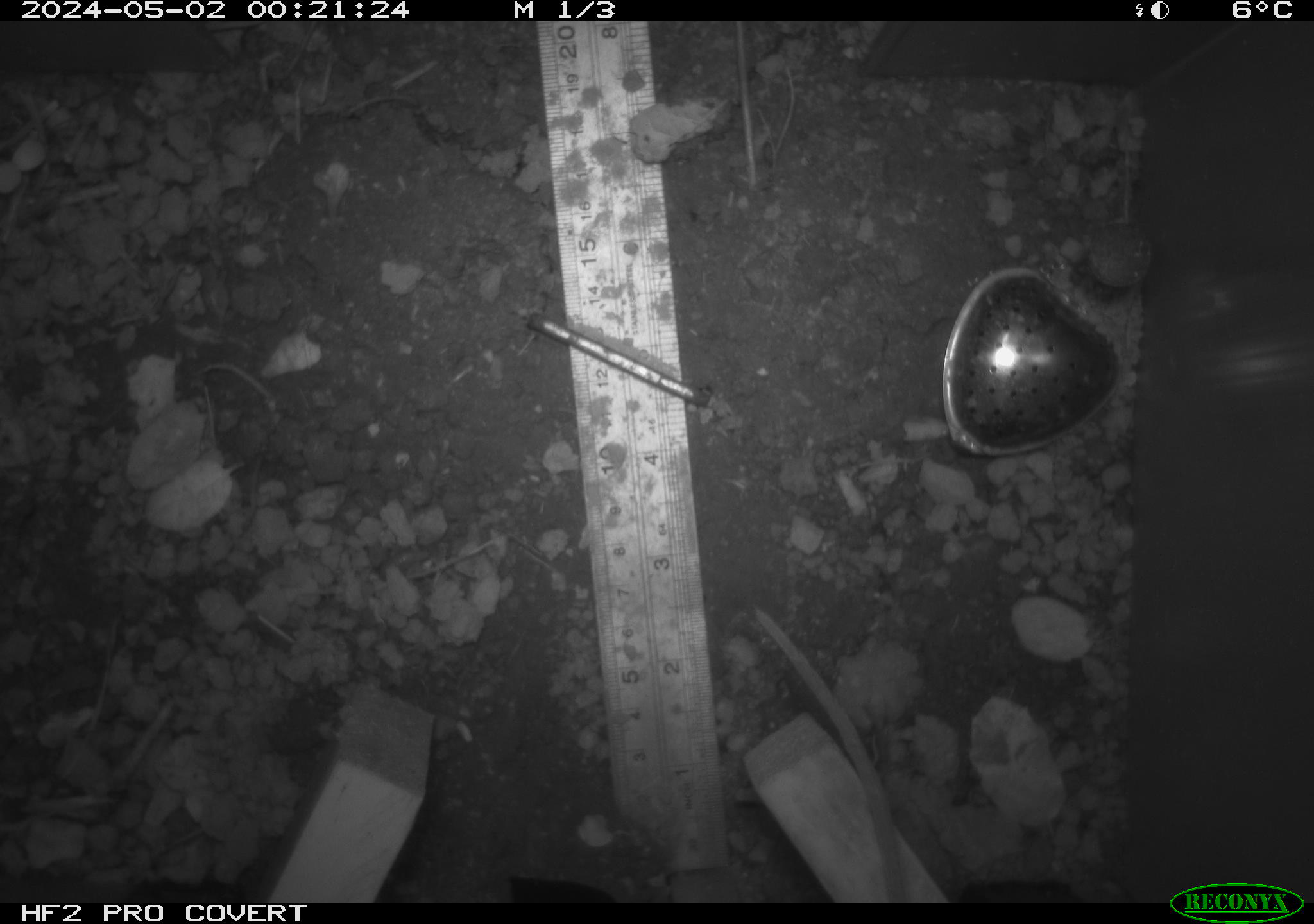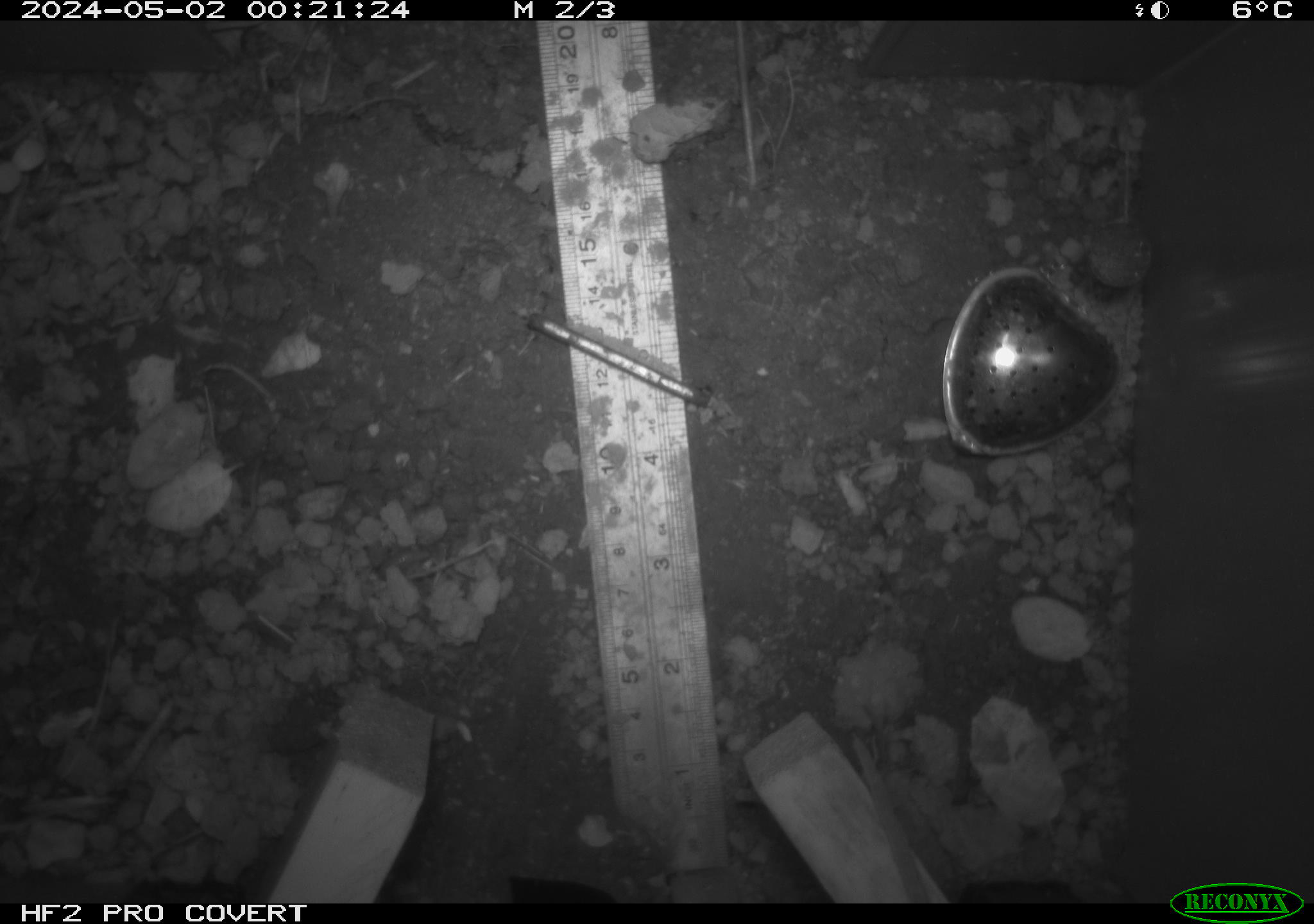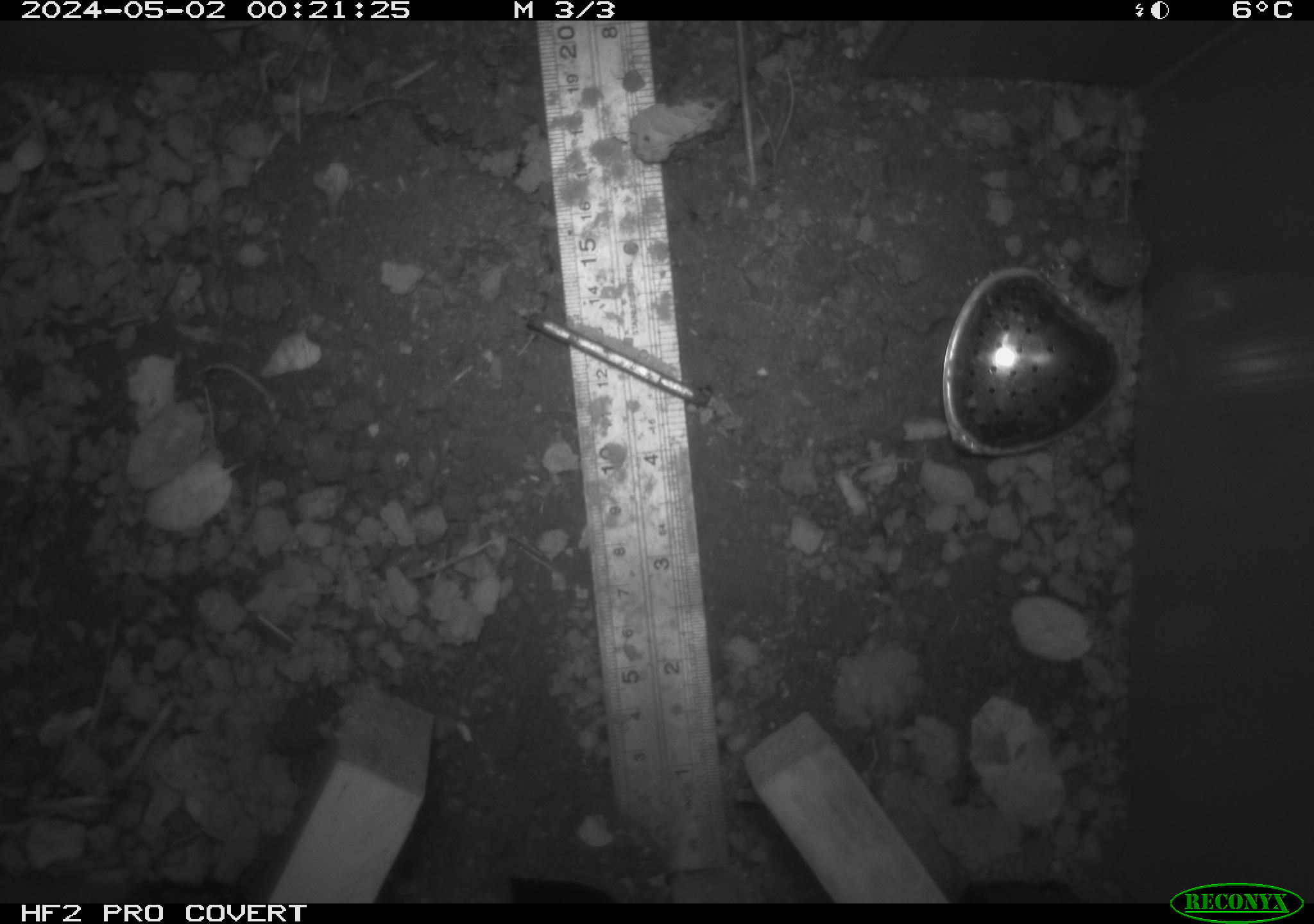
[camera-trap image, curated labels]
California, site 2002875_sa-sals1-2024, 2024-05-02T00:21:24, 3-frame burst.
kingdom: Animalia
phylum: Chordata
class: Mammalia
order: Rodentia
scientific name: Rodentia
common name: rodent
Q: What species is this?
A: Rodent (Rodentia).